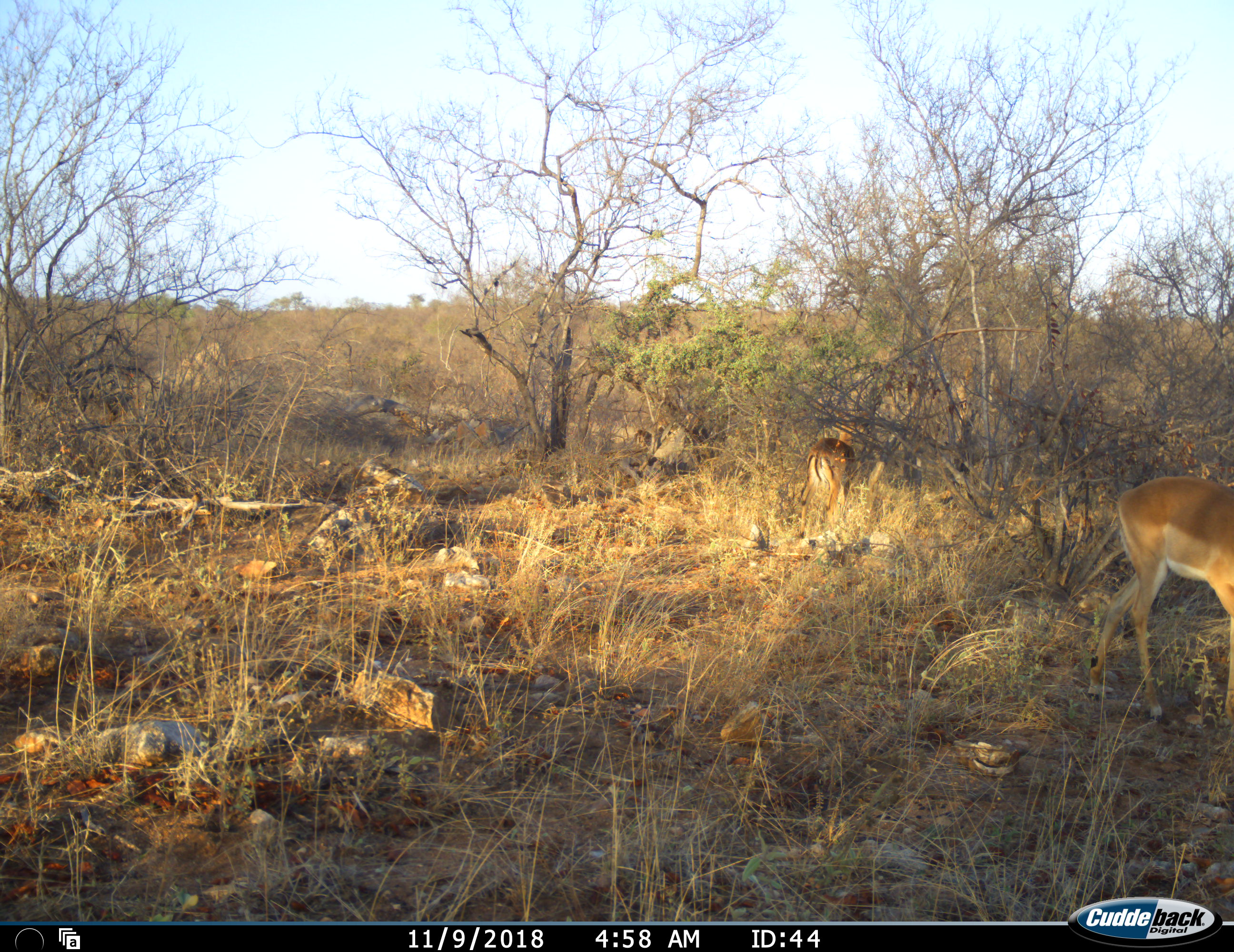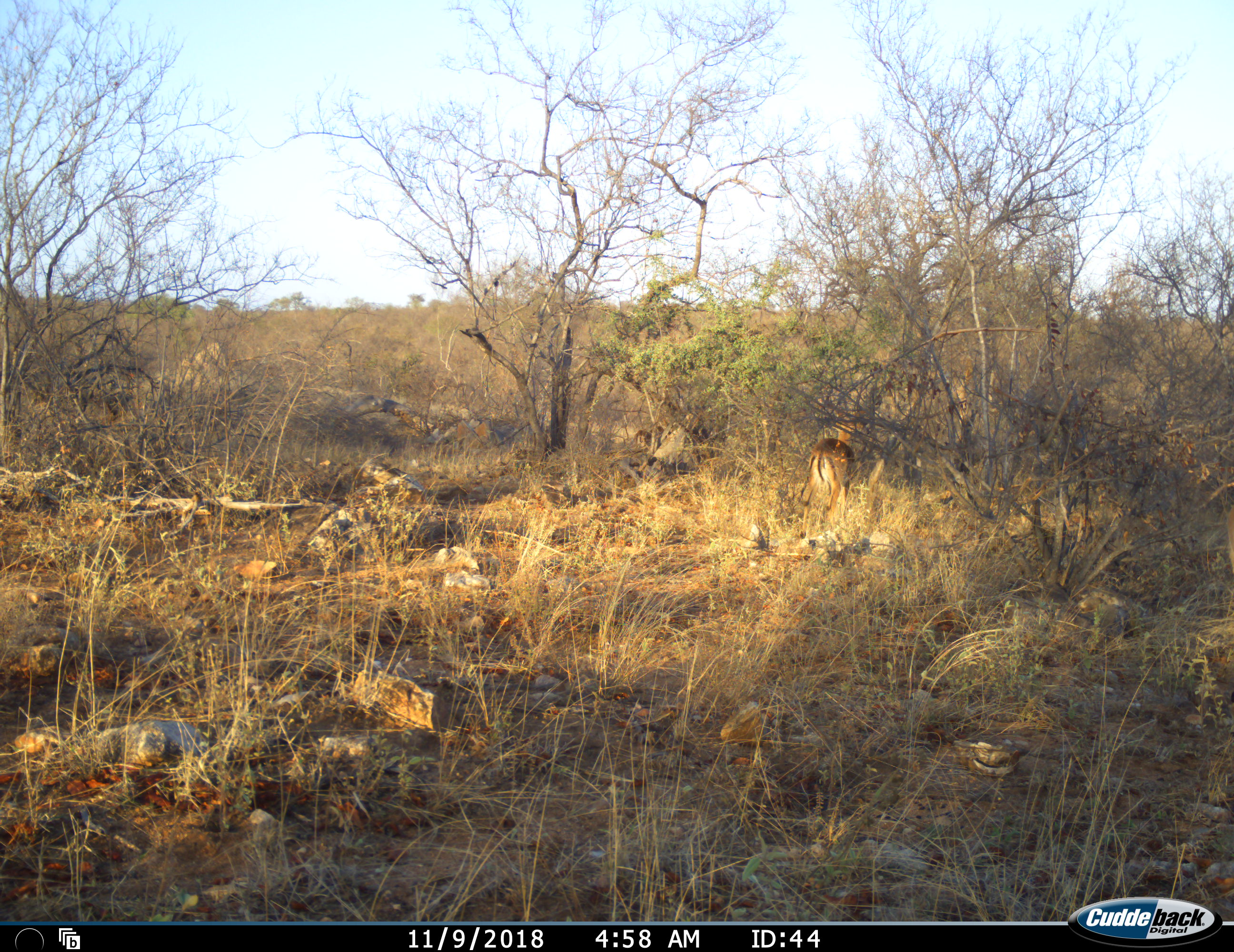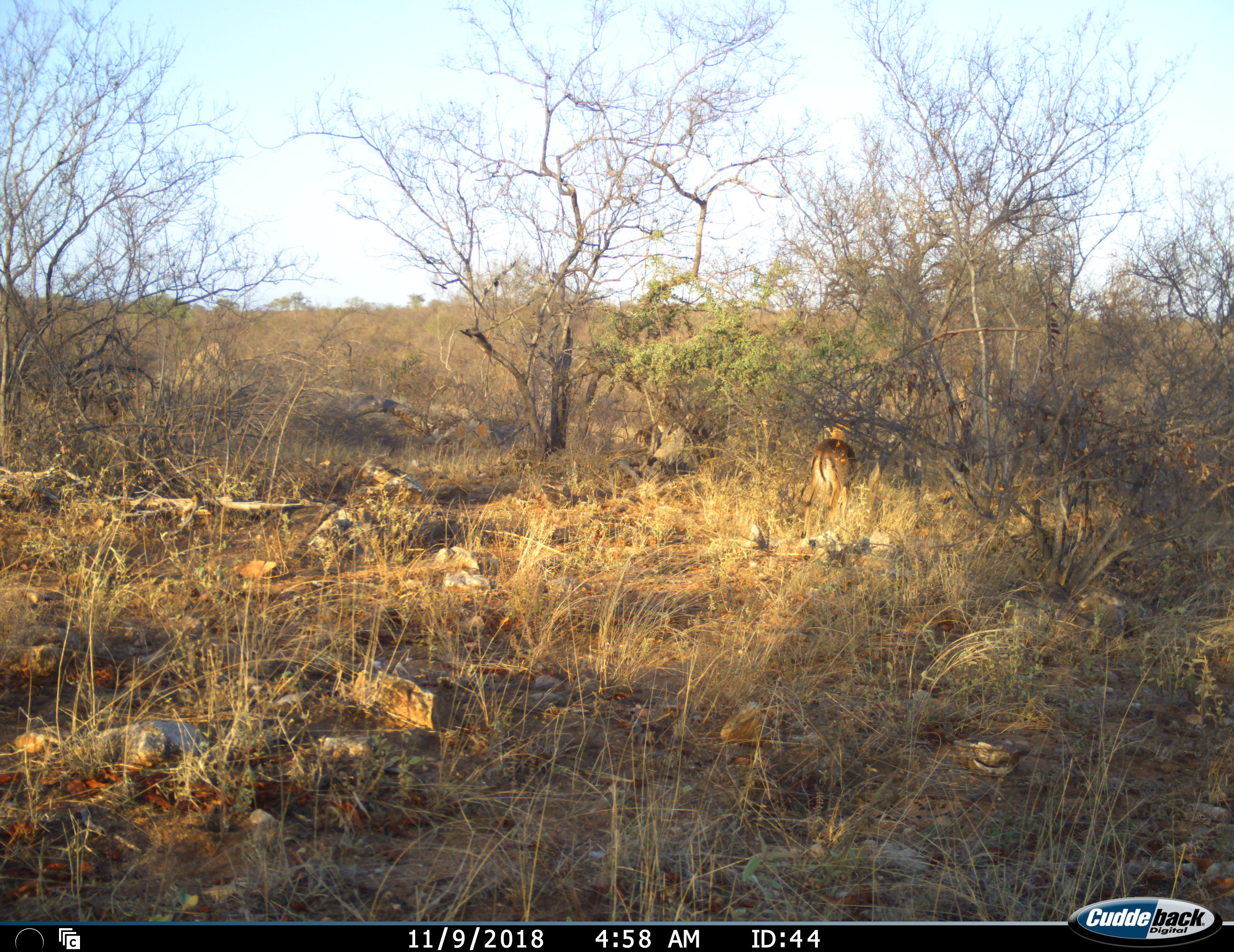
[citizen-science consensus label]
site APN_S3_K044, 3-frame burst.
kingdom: Animalia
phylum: Chordata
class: Mammalia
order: Artiodactyla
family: Bovidae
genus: Aepyceros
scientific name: Aepyceros melampus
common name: impala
Impala (Aepyceros melampus), count 3. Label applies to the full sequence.